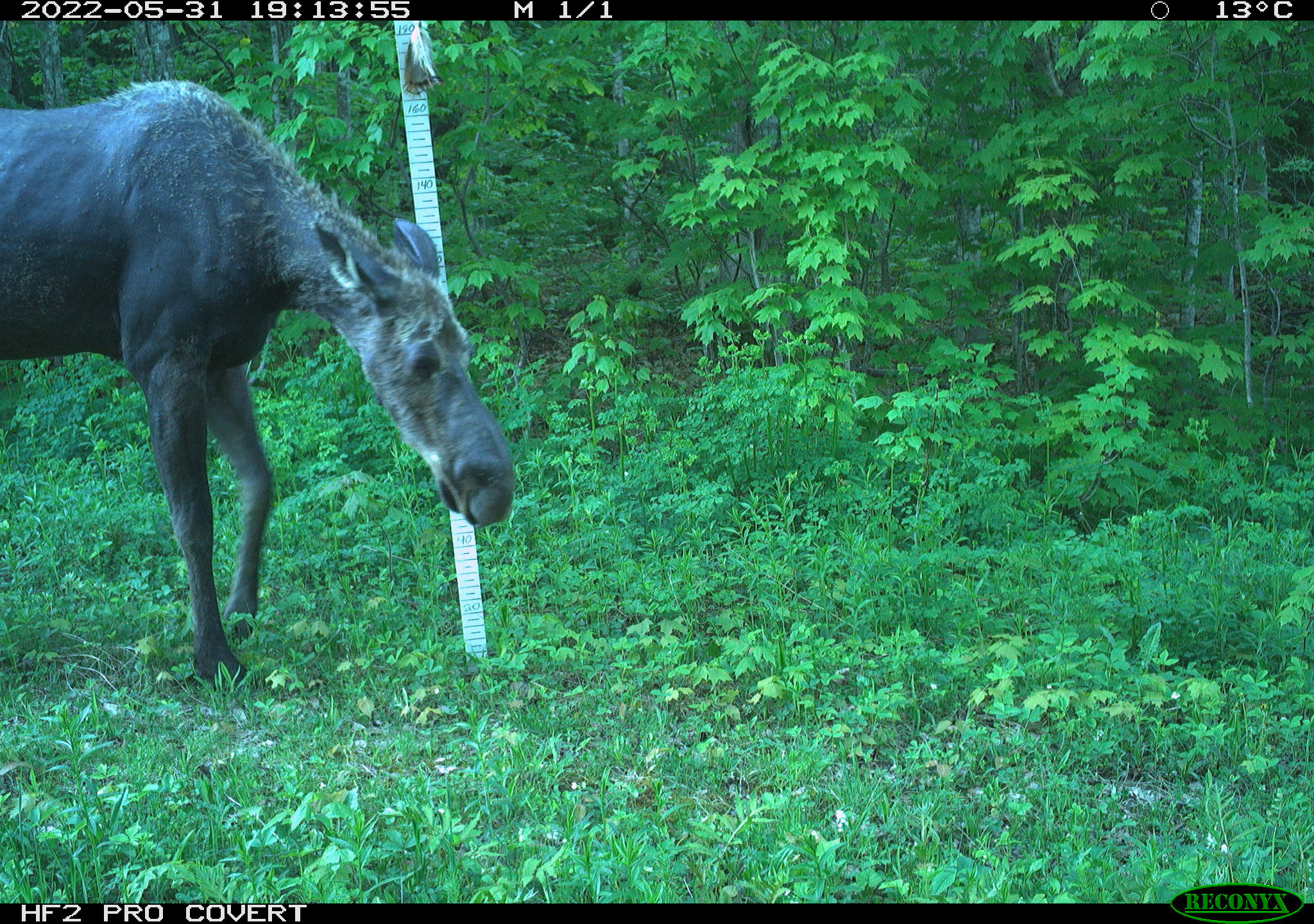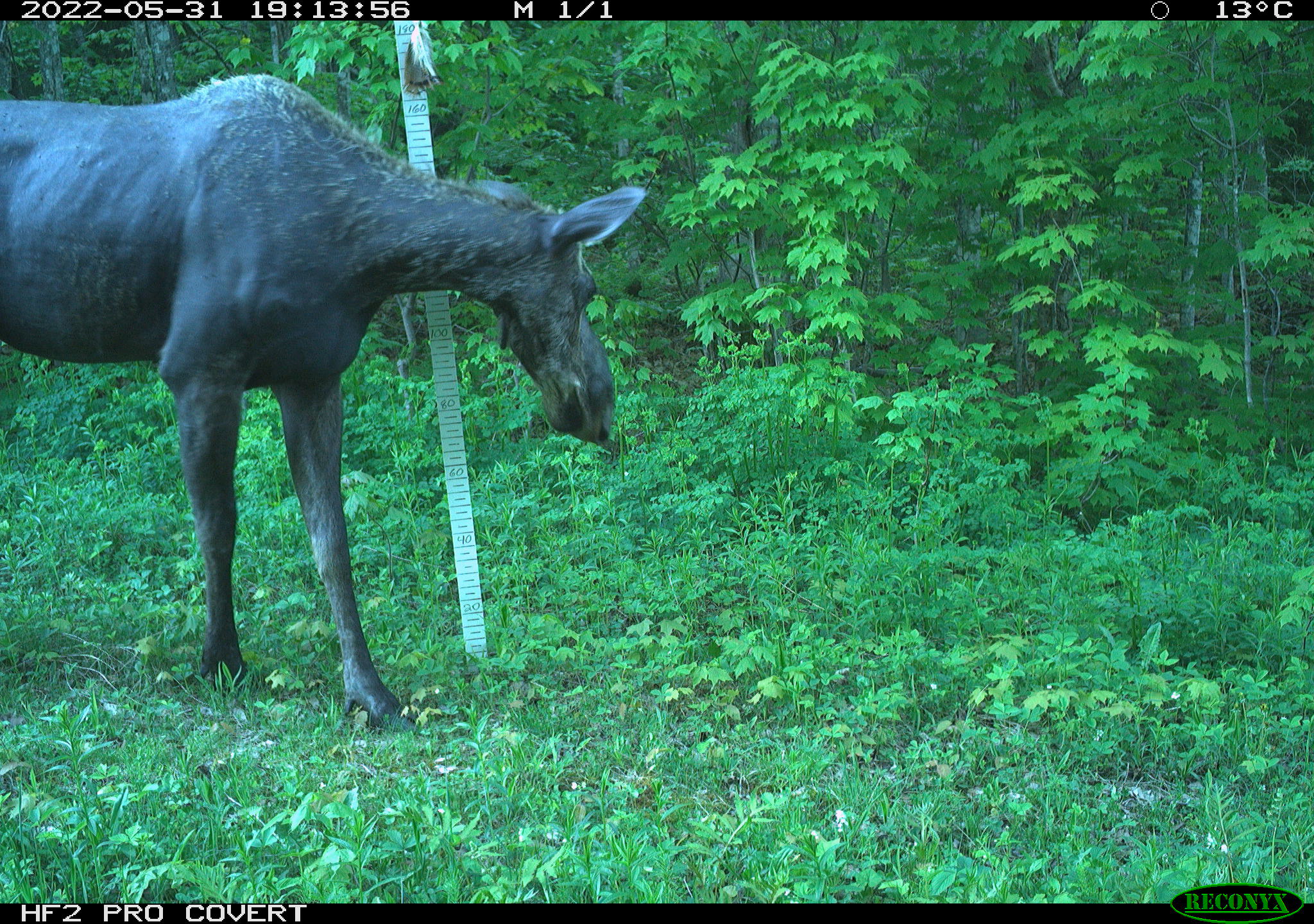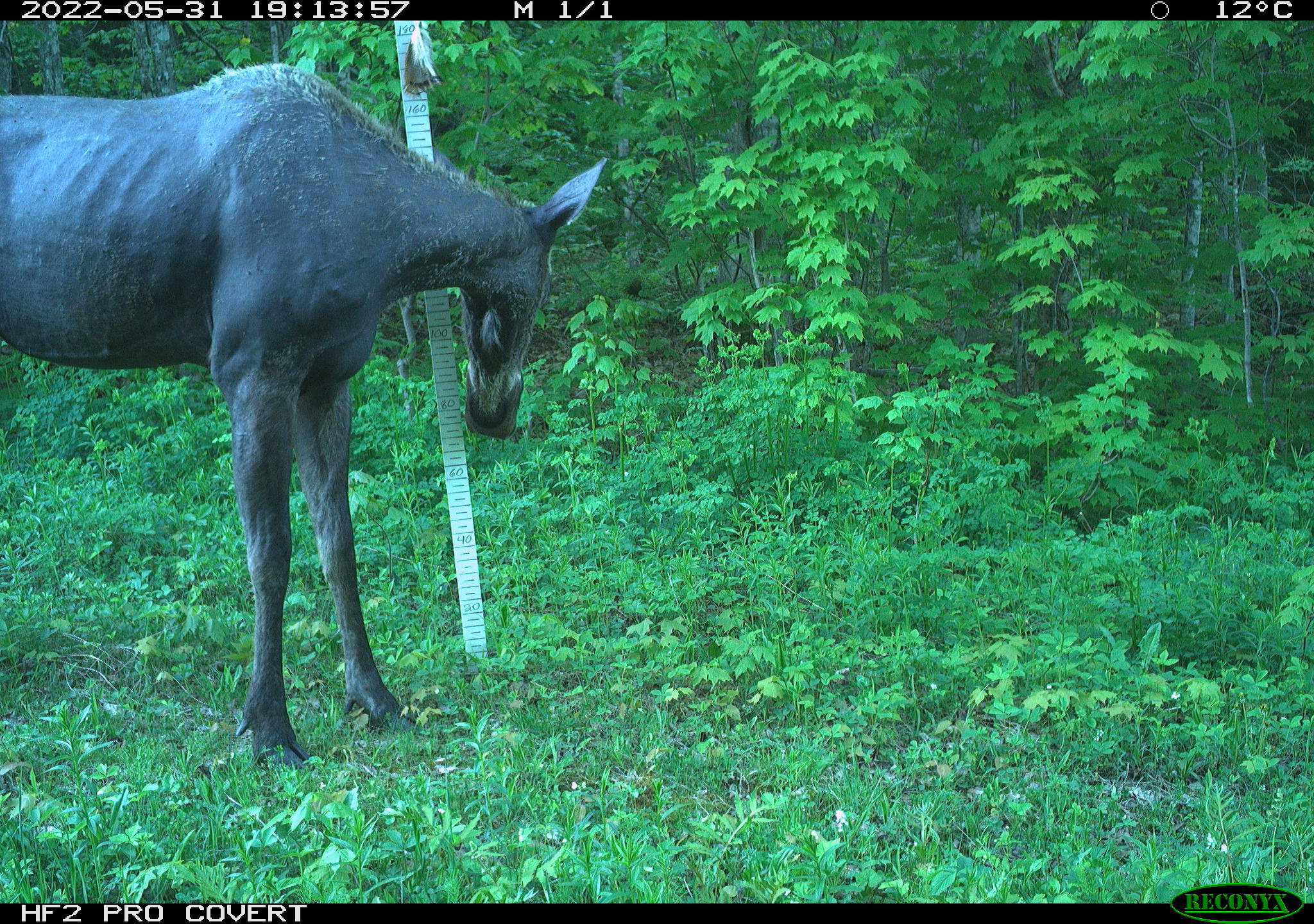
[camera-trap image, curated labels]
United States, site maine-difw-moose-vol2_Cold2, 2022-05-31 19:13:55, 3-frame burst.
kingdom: Animalia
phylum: Chordata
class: Mammalia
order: Artiodactyla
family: Cervidae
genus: Alces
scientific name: Alces alces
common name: moose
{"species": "moose (Alces alces)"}